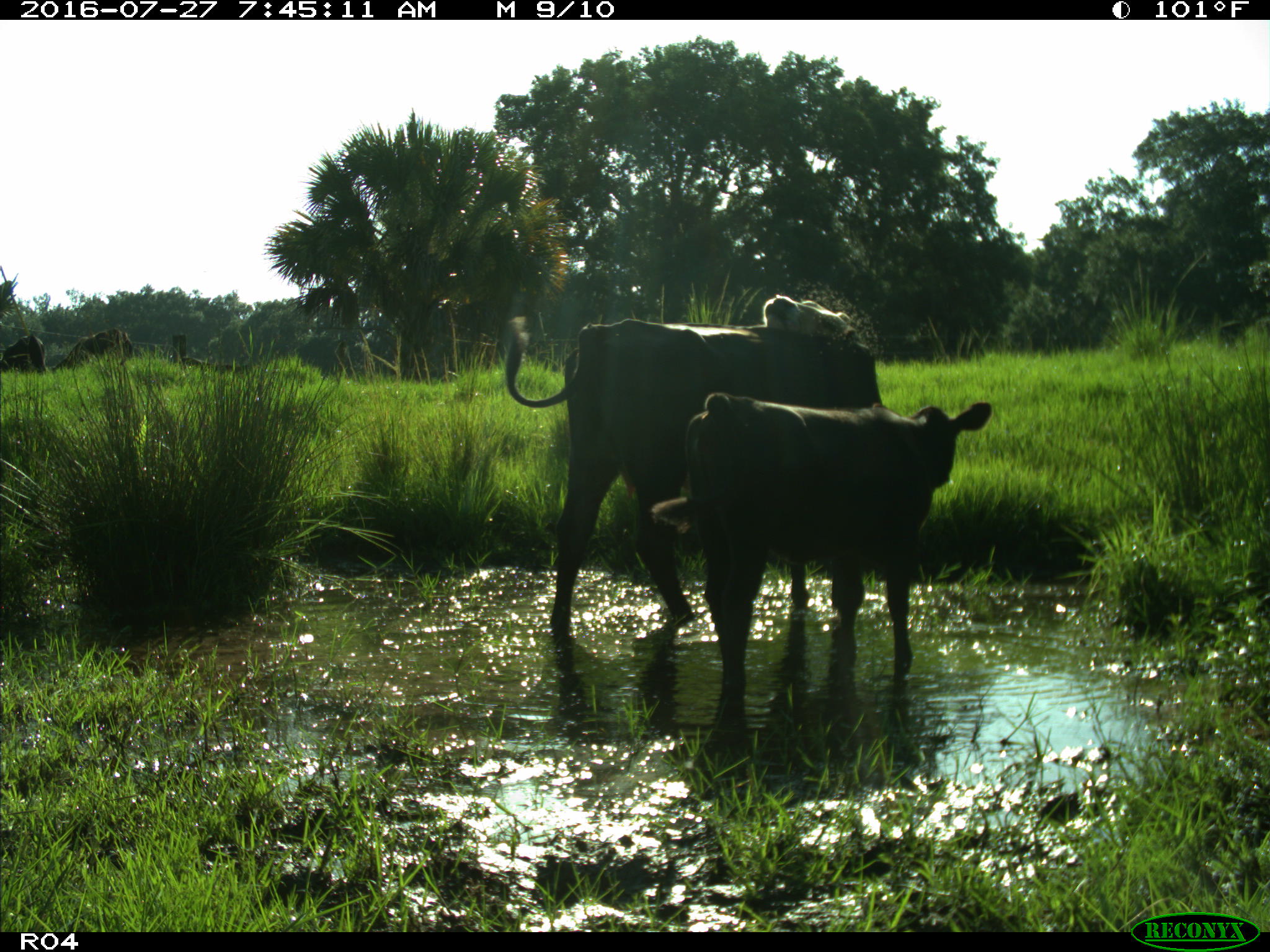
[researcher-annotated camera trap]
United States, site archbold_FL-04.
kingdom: Animalia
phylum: Chordata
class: Mammalia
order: Artiodactyla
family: Bovidae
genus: Bos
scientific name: Bos taurus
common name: domestic cow